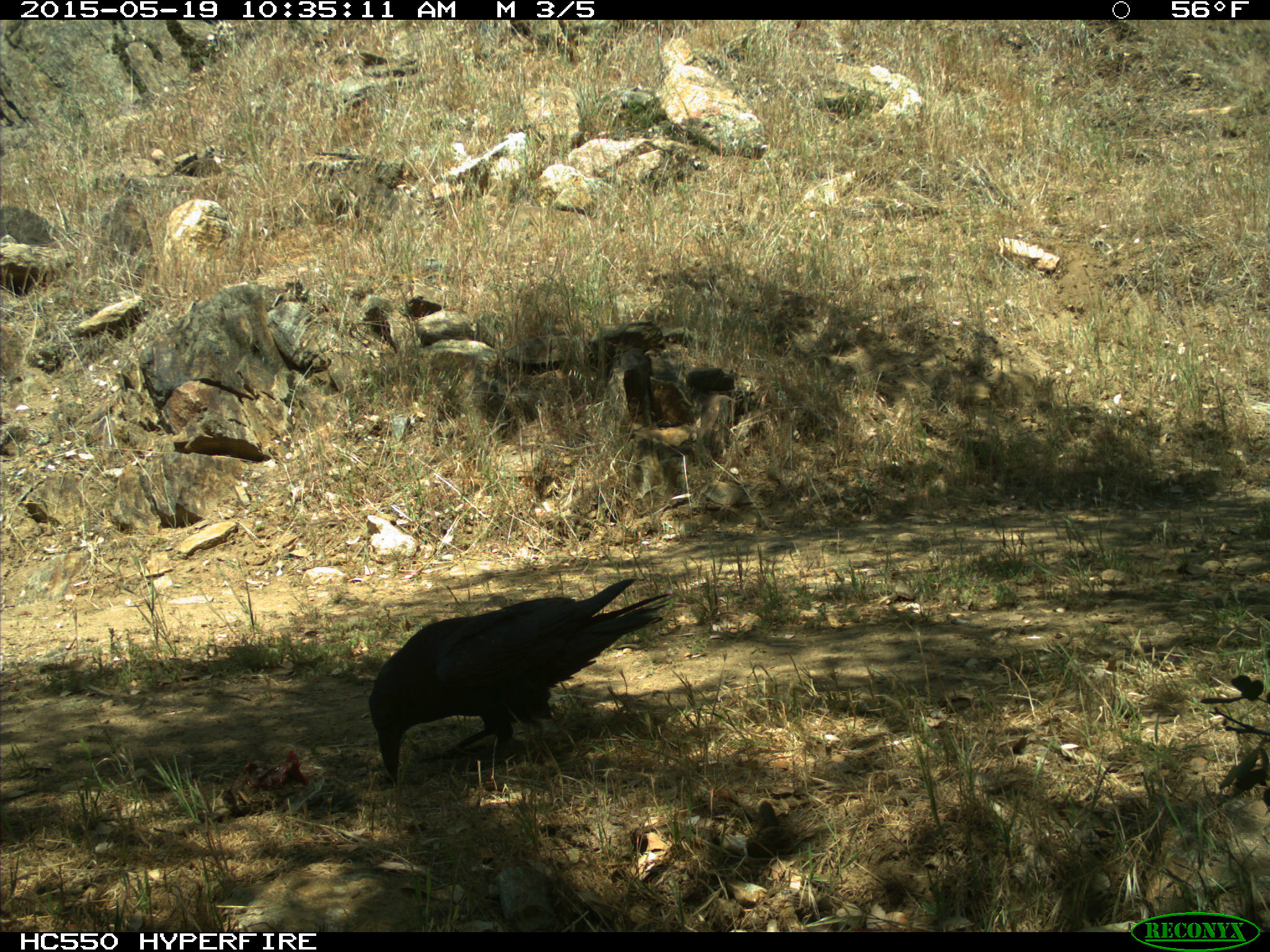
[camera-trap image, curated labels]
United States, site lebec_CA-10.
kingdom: Animalia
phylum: Chordata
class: Aves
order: Passeriformes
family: Corvidae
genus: Corvus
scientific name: Corvus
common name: crows and ravens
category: unidentified corvus